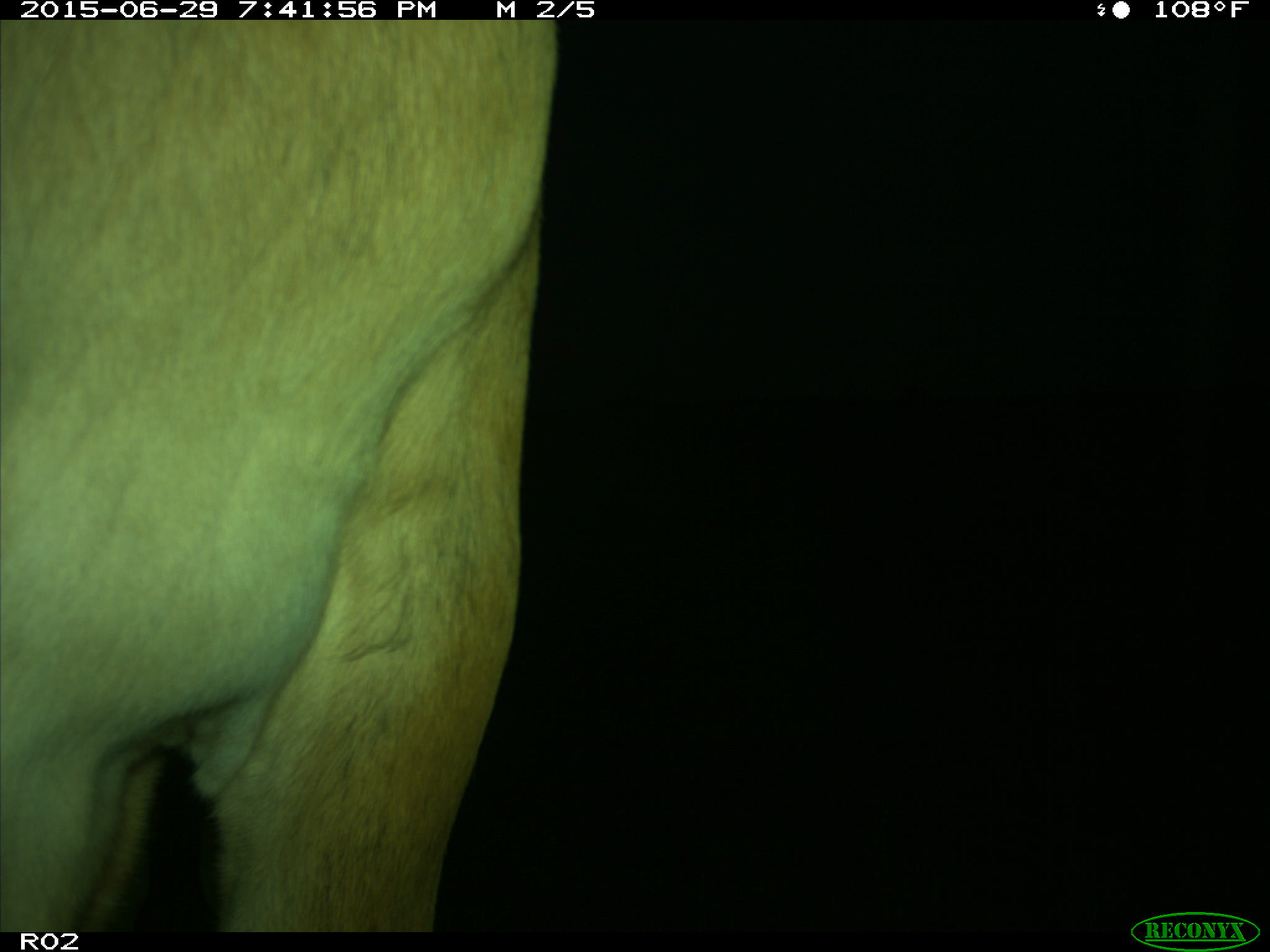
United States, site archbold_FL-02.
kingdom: Animalia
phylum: Chordata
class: Mammalia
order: Artiodactyla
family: Bovidae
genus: Bos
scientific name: Bos taurus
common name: domestic cow